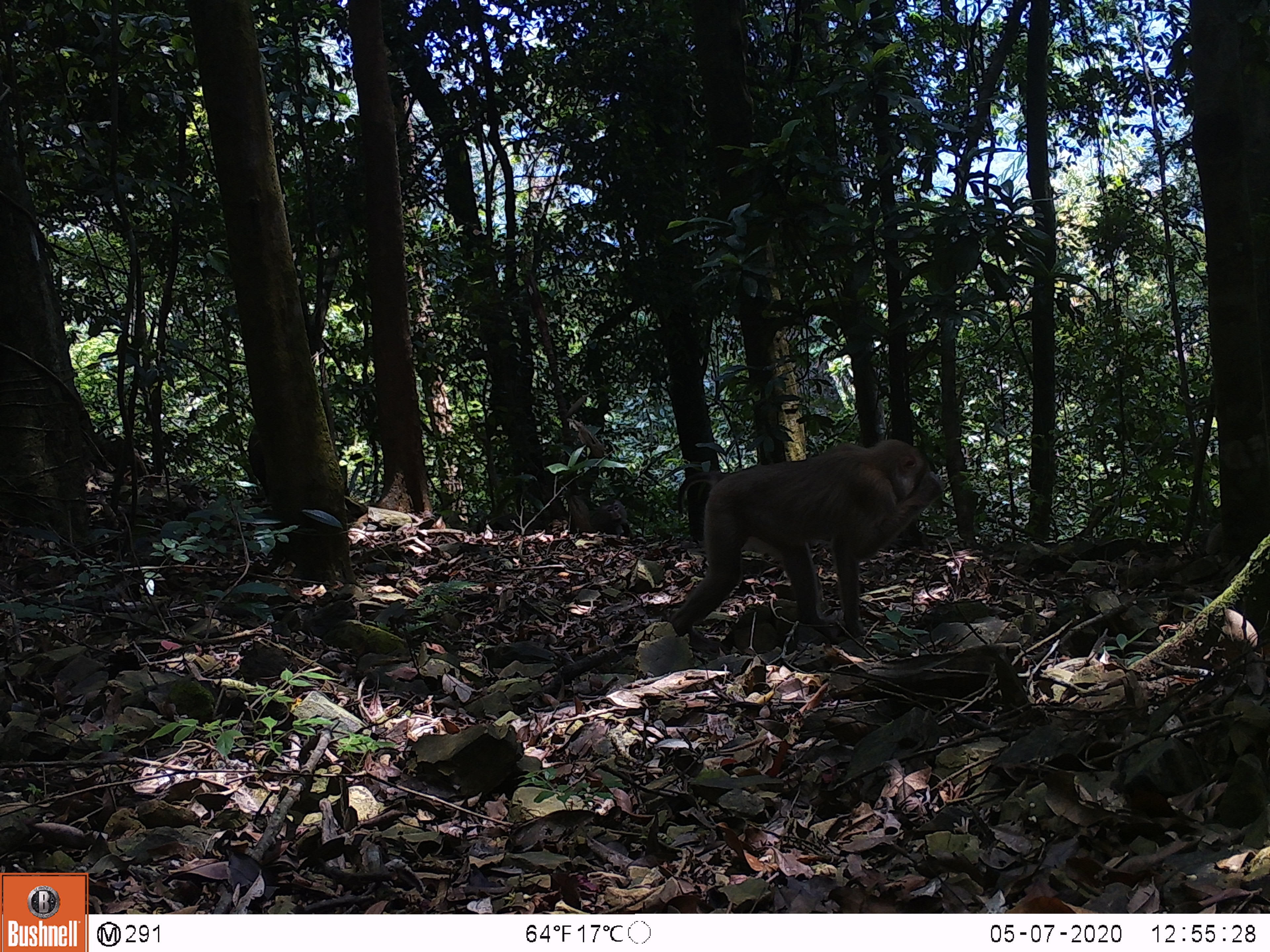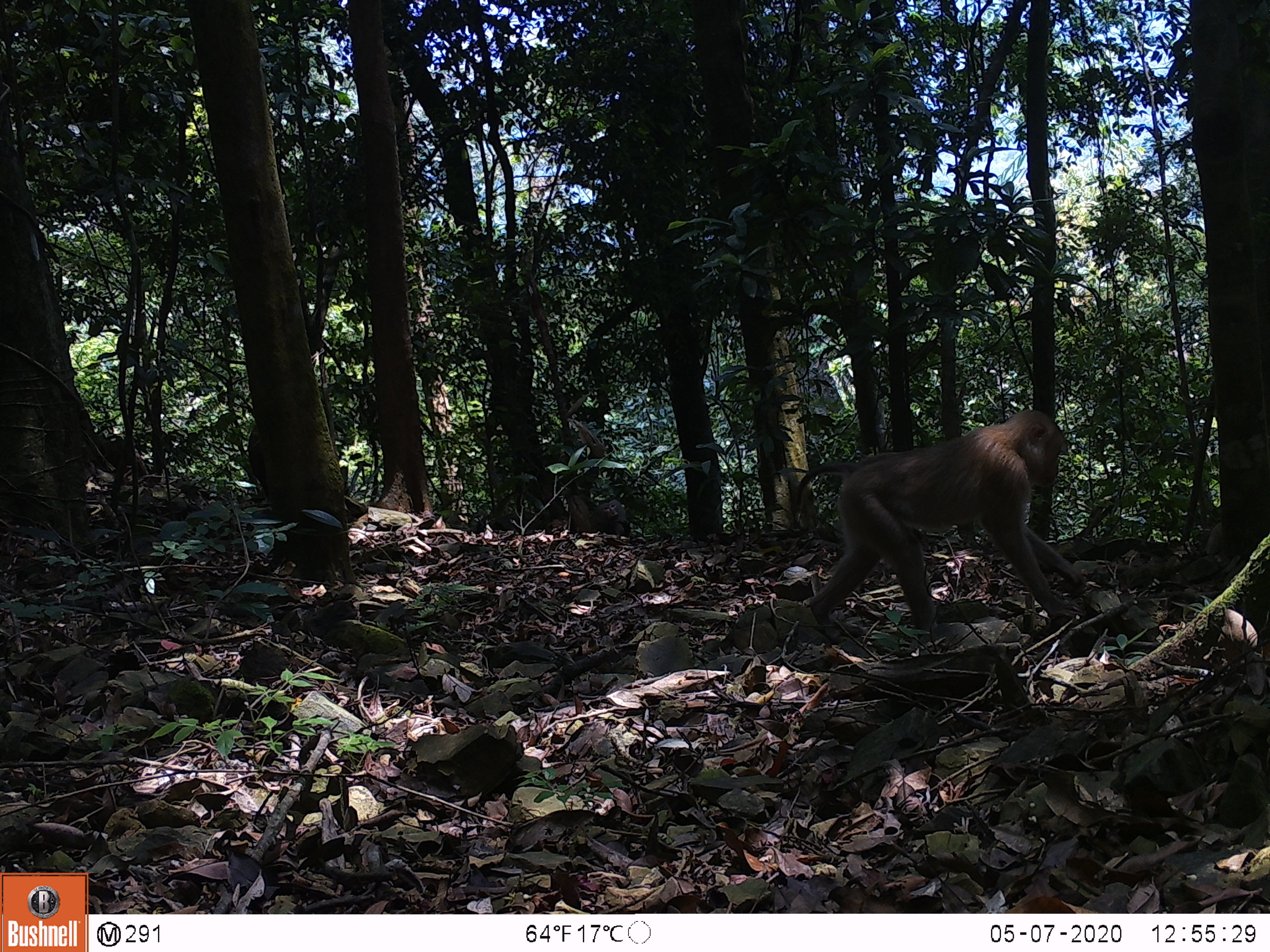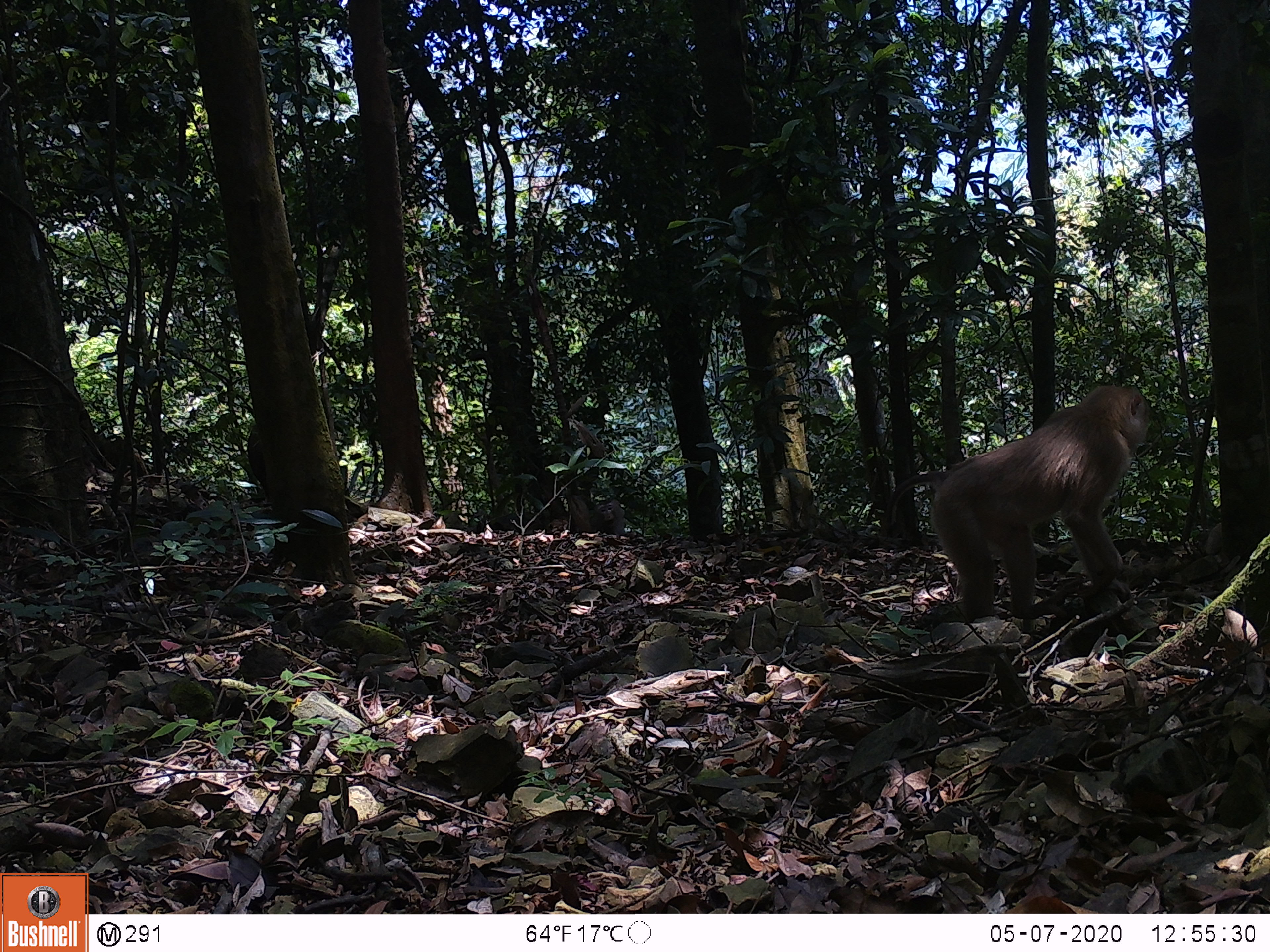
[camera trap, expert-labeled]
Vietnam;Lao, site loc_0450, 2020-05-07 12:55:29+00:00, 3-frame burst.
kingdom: Animalia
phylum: Chordata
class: Mammalia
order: Primates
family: Cercopithecidae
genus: Macaca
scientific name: Macaca nemestrina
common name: pig-tailed macaque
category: pig tailed macaque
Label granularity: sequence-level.